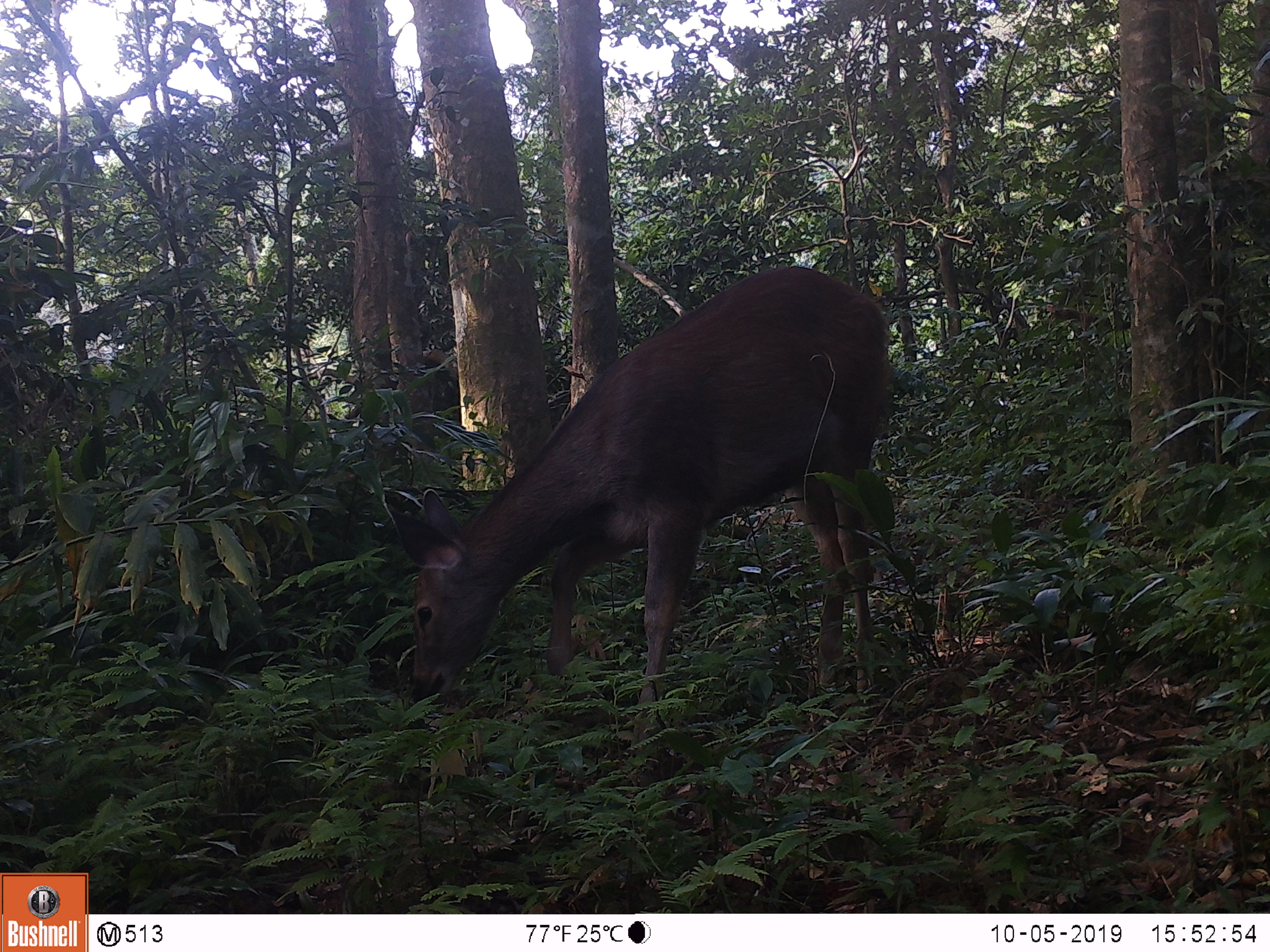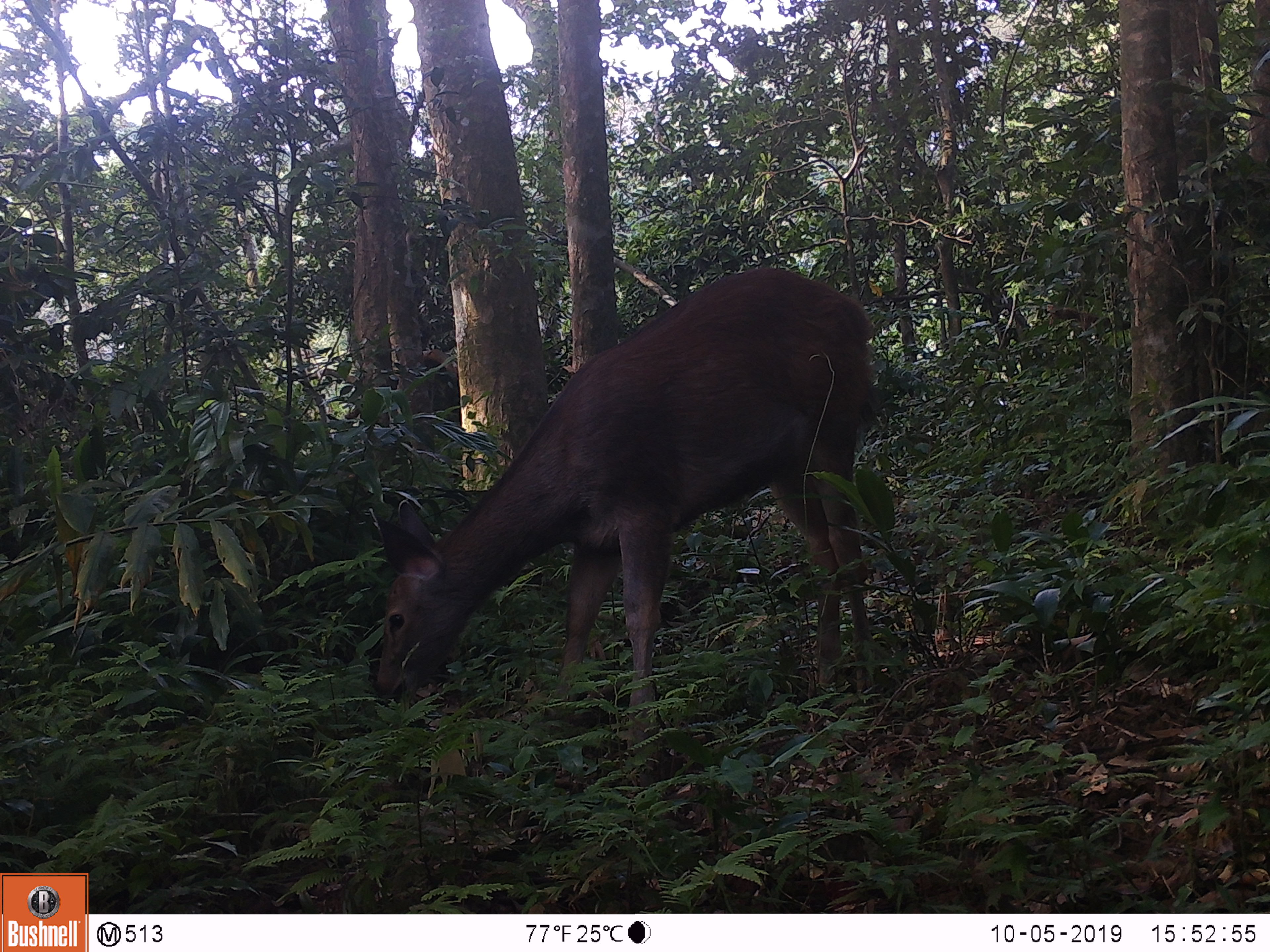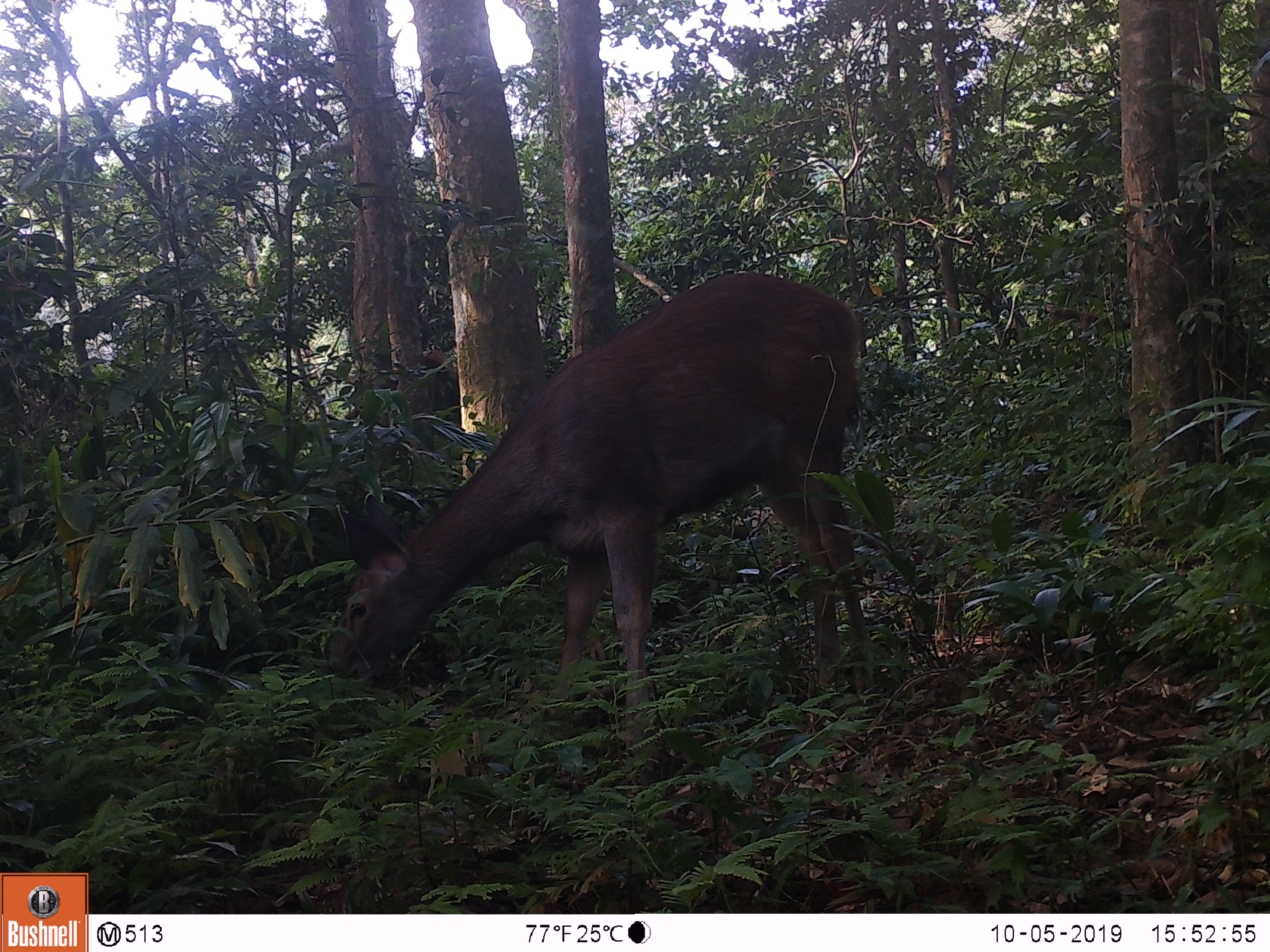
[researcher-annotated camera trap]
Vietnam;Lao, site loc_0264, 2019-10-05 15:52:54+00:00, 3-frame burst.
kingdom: Animalia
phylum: Chordata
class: Mammalia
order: Artiodactyla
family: Cervidae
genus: Rusa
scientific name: Rusa unicolor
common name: sambar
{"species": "sambar (Rusa unicolor)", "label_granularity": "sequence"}